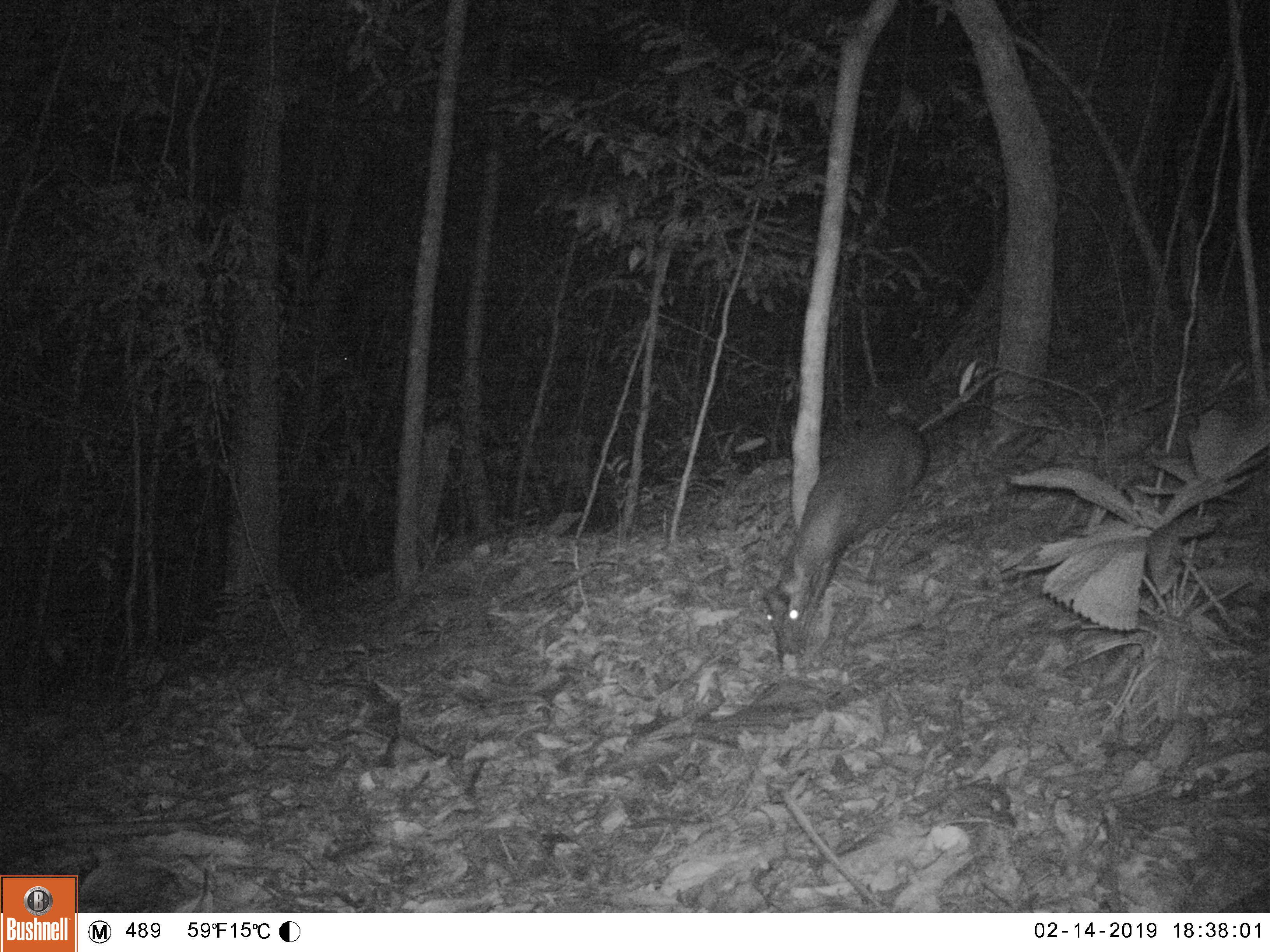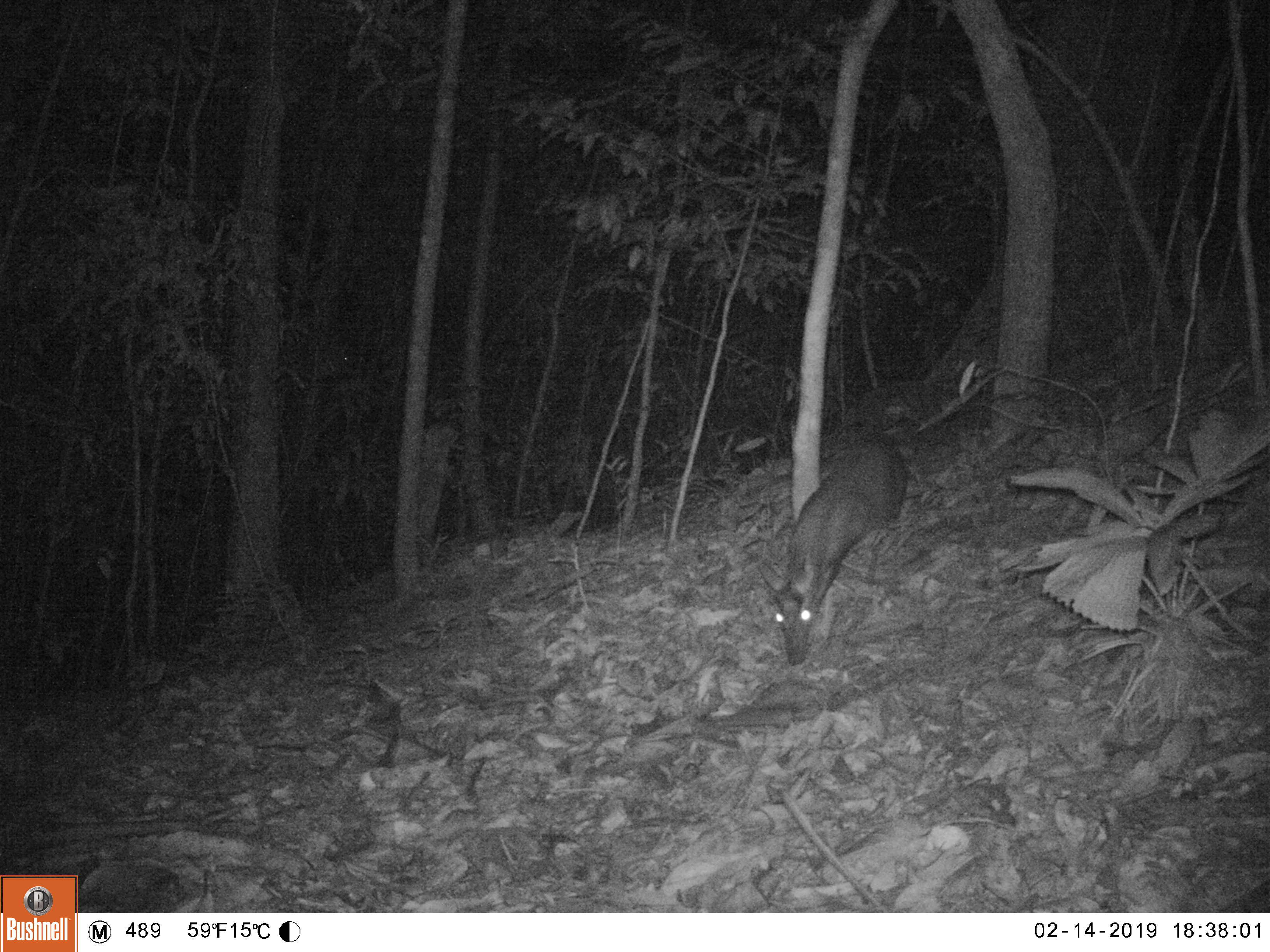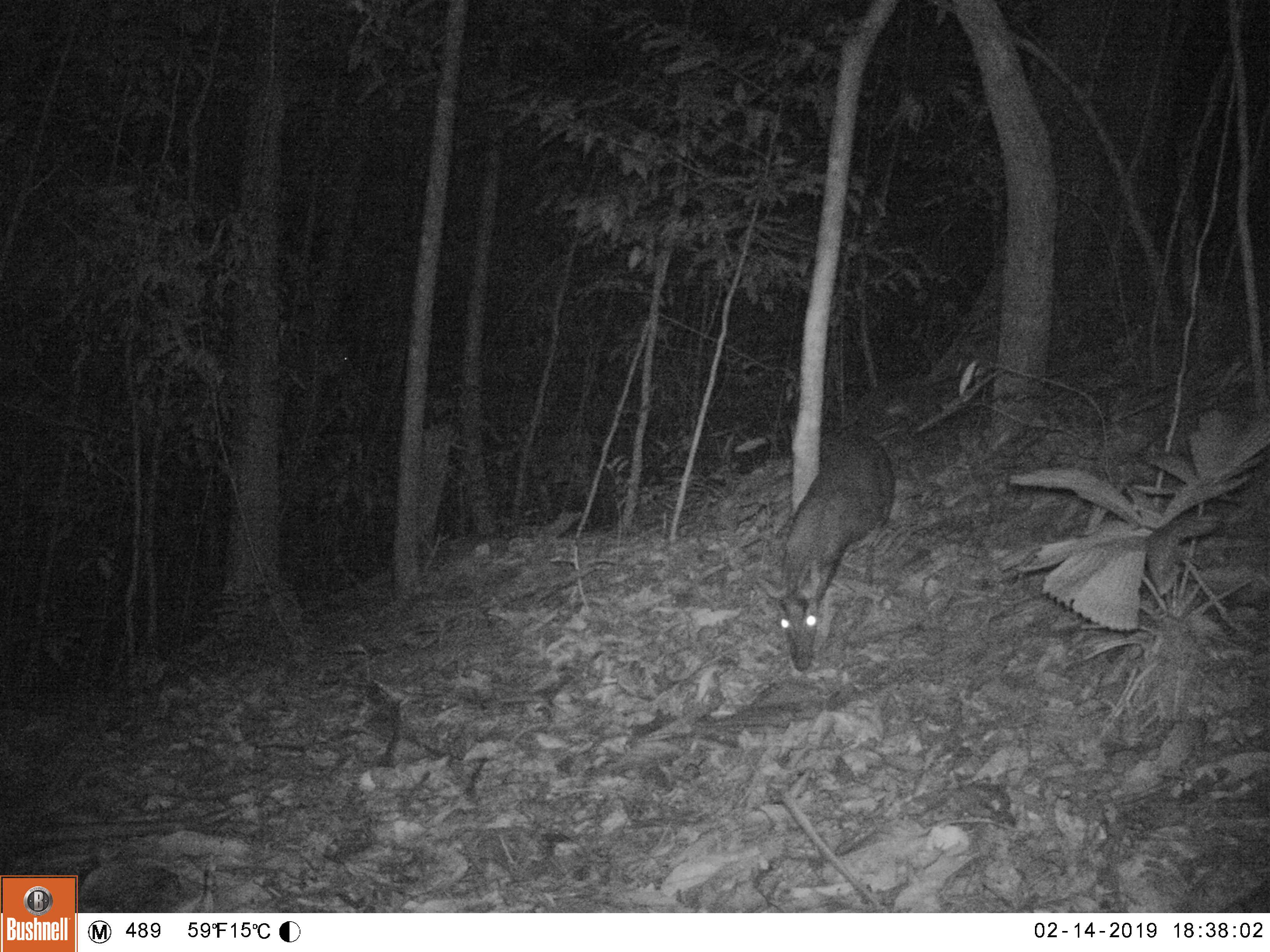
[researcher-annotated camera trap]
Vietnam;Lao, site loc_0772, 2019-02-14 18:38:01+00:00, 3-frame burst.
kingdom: Animalia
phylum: Chordata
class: Mammalia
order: Artiodactyla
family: Cervidae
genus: Muntiacus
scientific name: Muntiacus rooseveltorum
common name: roosevelt's muntjac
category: roosevelts muntjac group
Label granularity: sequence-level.